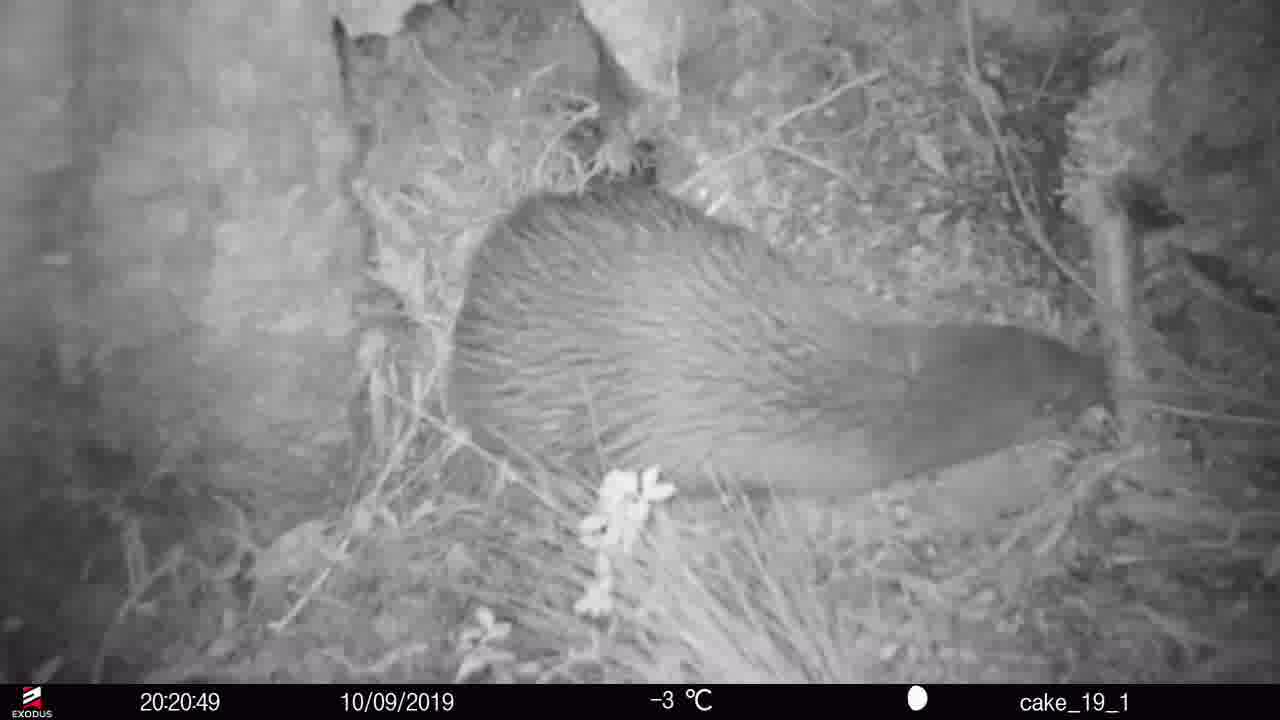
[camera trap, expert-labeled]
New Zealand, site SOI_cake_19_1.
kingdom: Animalia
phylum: Chordata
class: Aves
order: Apterygiformes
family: Apterygidae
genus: Apteryx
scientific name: Apteryx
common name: kiwi